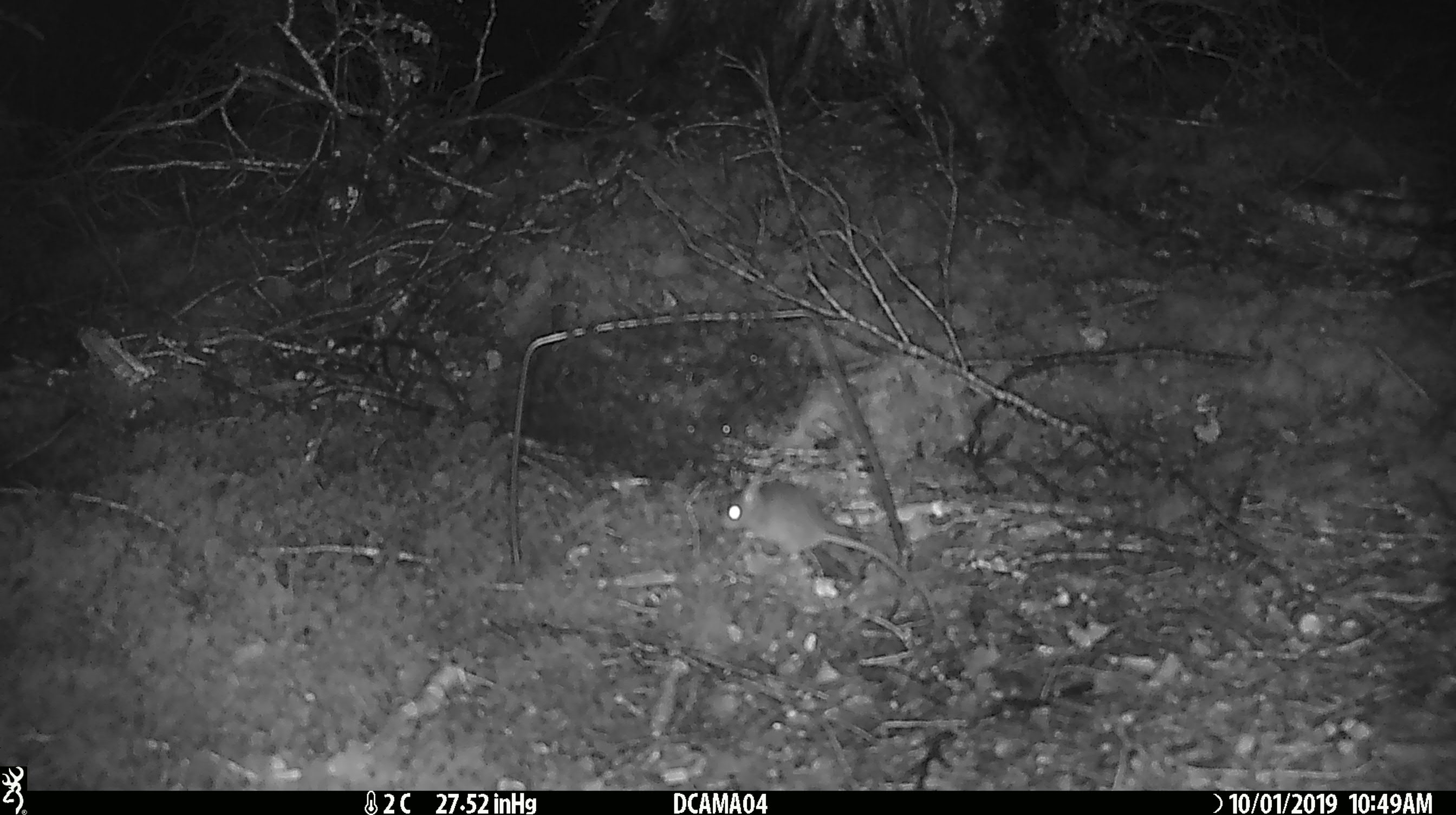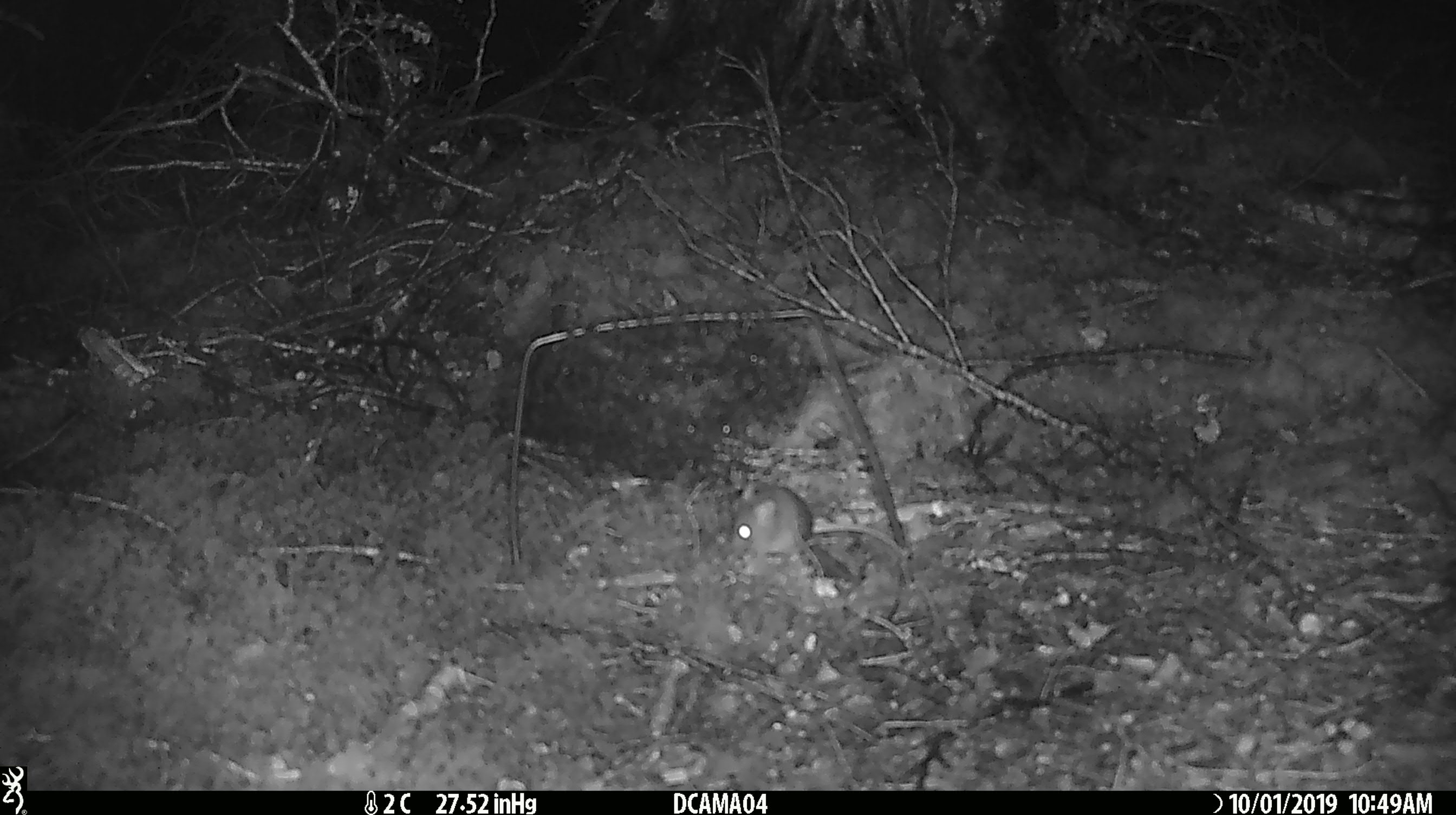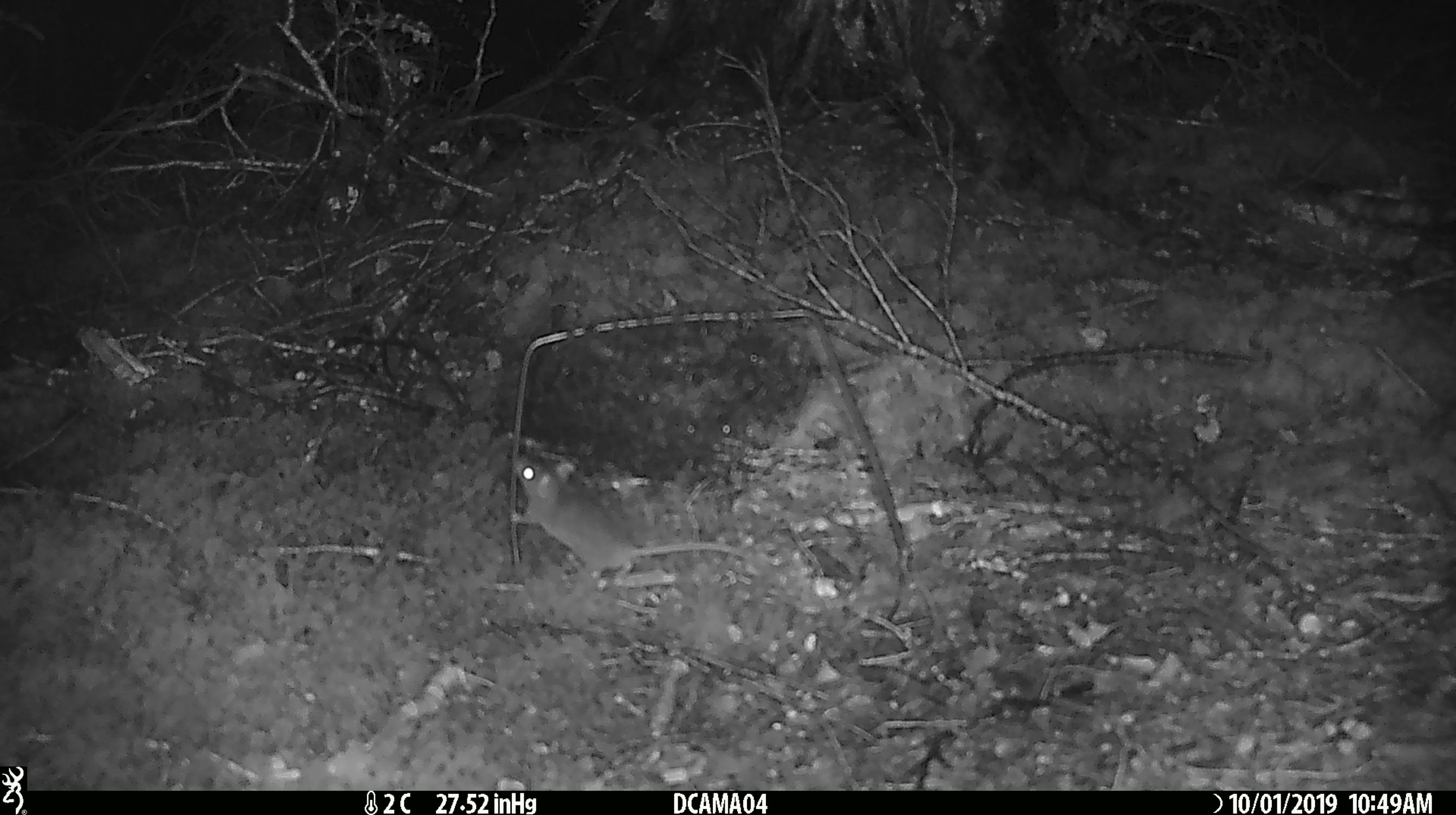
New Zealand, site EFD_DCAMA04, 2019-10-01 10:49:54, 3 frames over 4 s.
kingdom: Animalia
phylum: Chordata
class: Mammalia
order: Rodentia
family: Muridae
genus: Mus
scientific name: Mus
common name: mouse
Mouse (Mus).